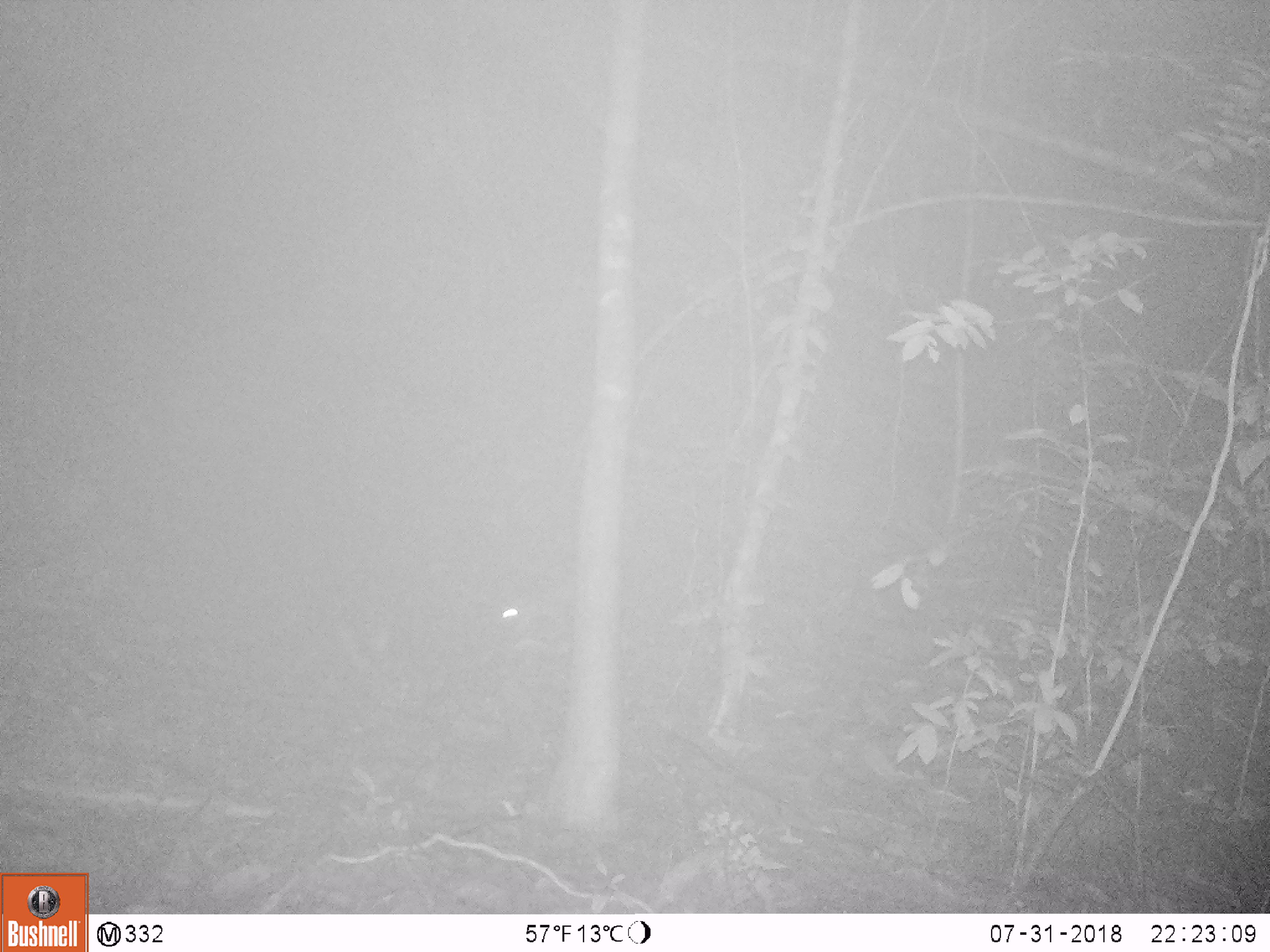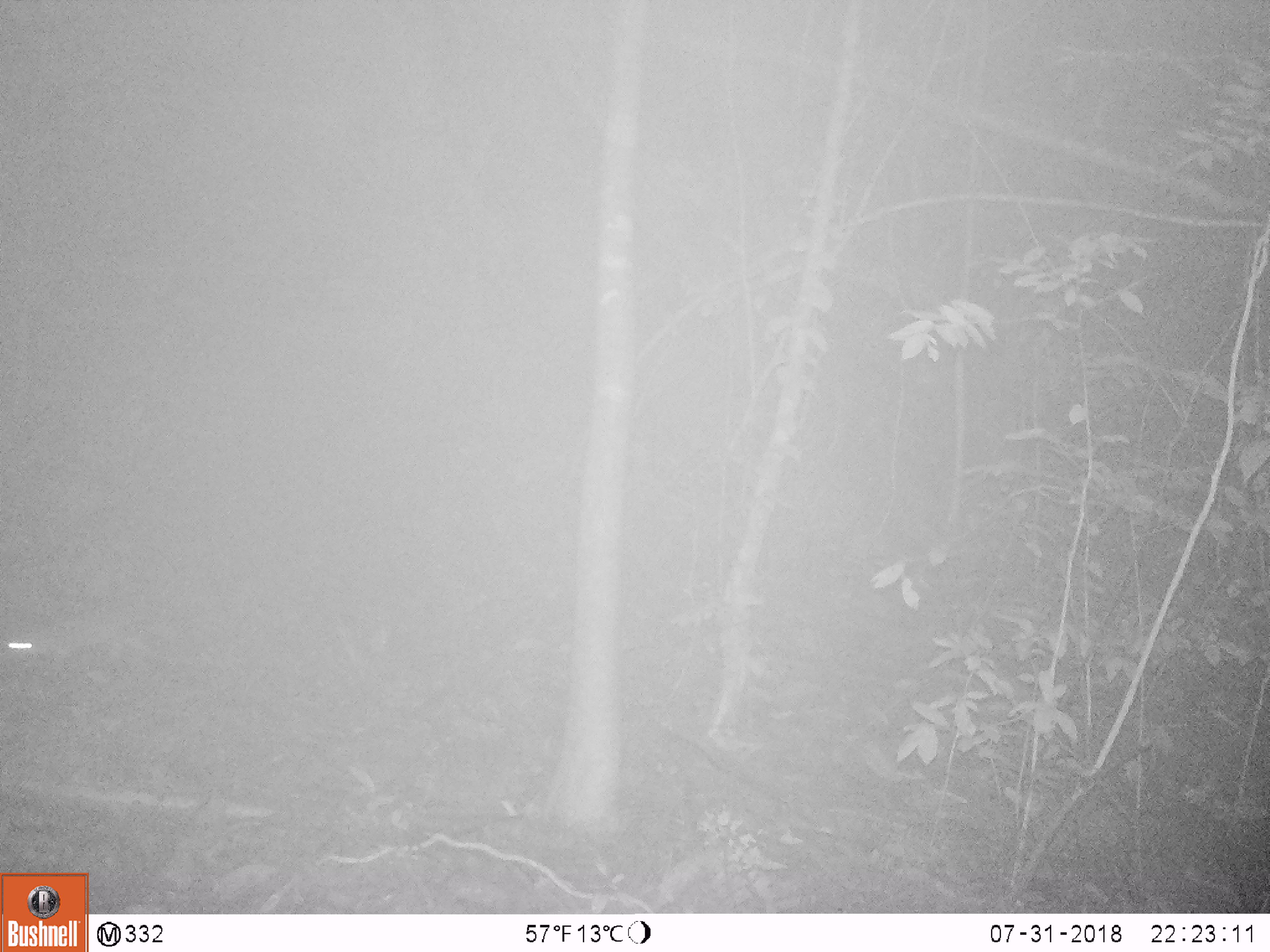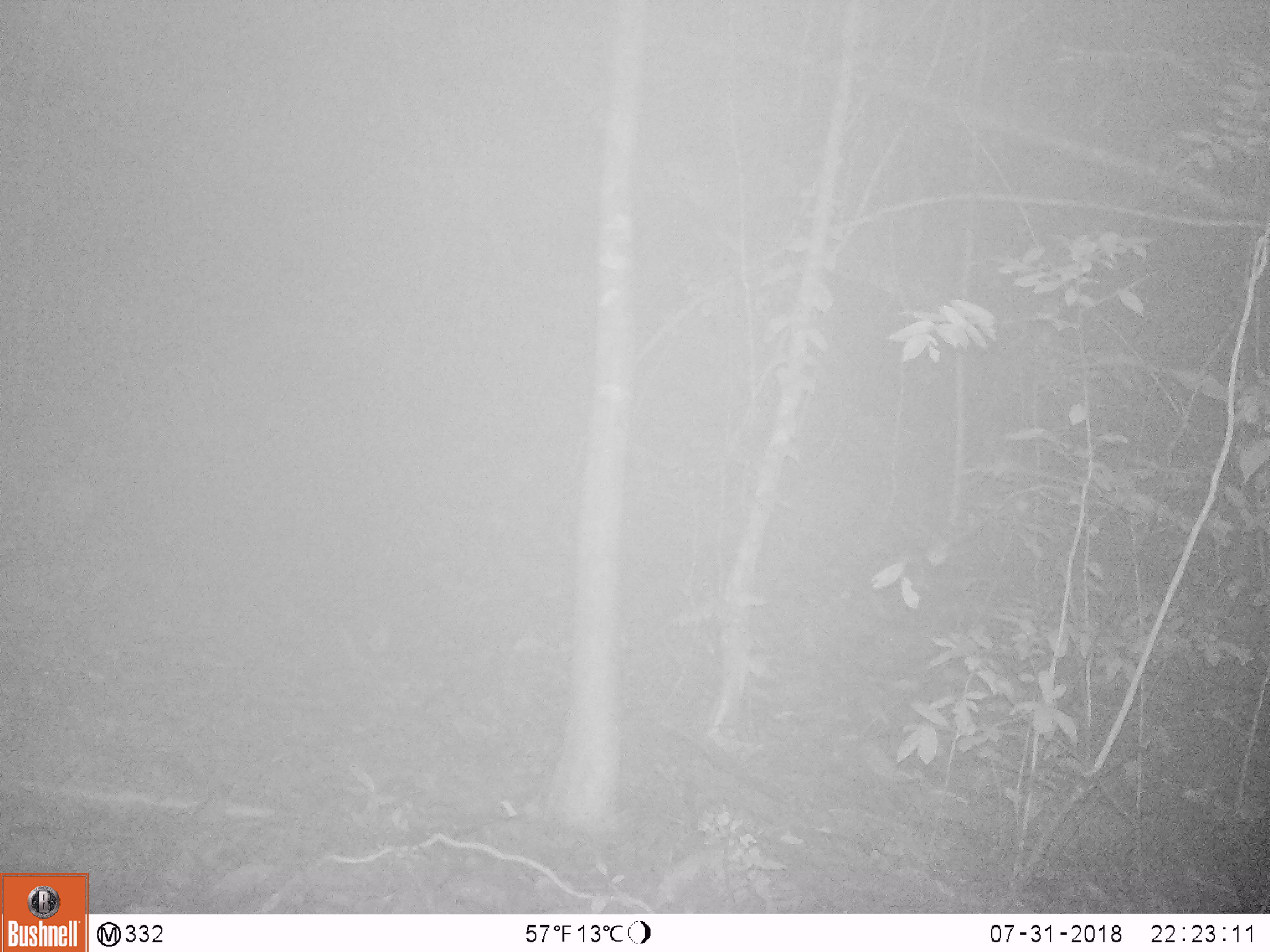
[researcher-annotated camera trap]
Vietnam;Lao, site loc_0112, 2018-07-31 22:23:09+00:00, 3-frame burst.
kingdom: Animalia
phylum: Chordata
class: Mammalia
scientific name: Mammalia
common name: mammal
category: unidentified small mammal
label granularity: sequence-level